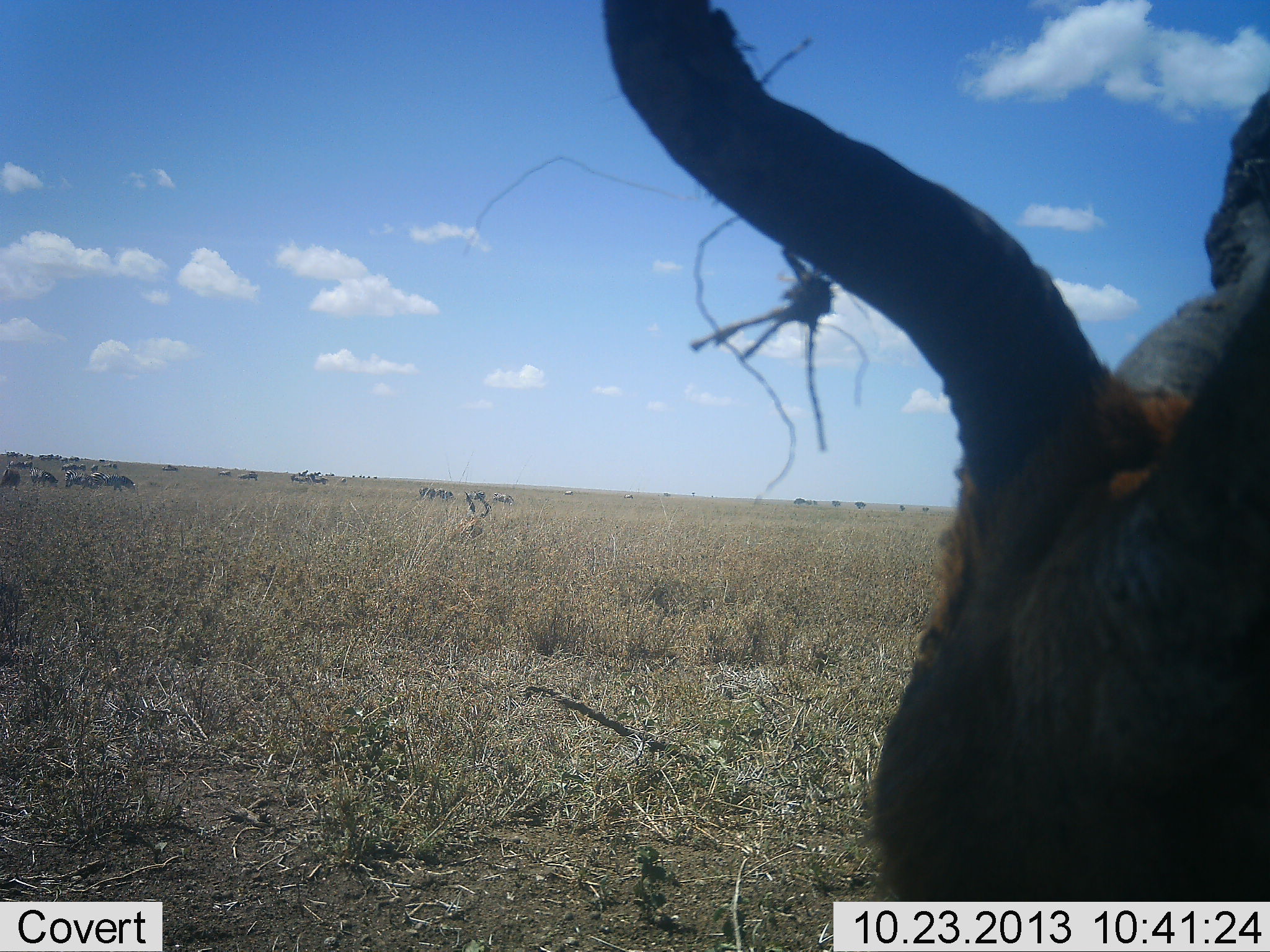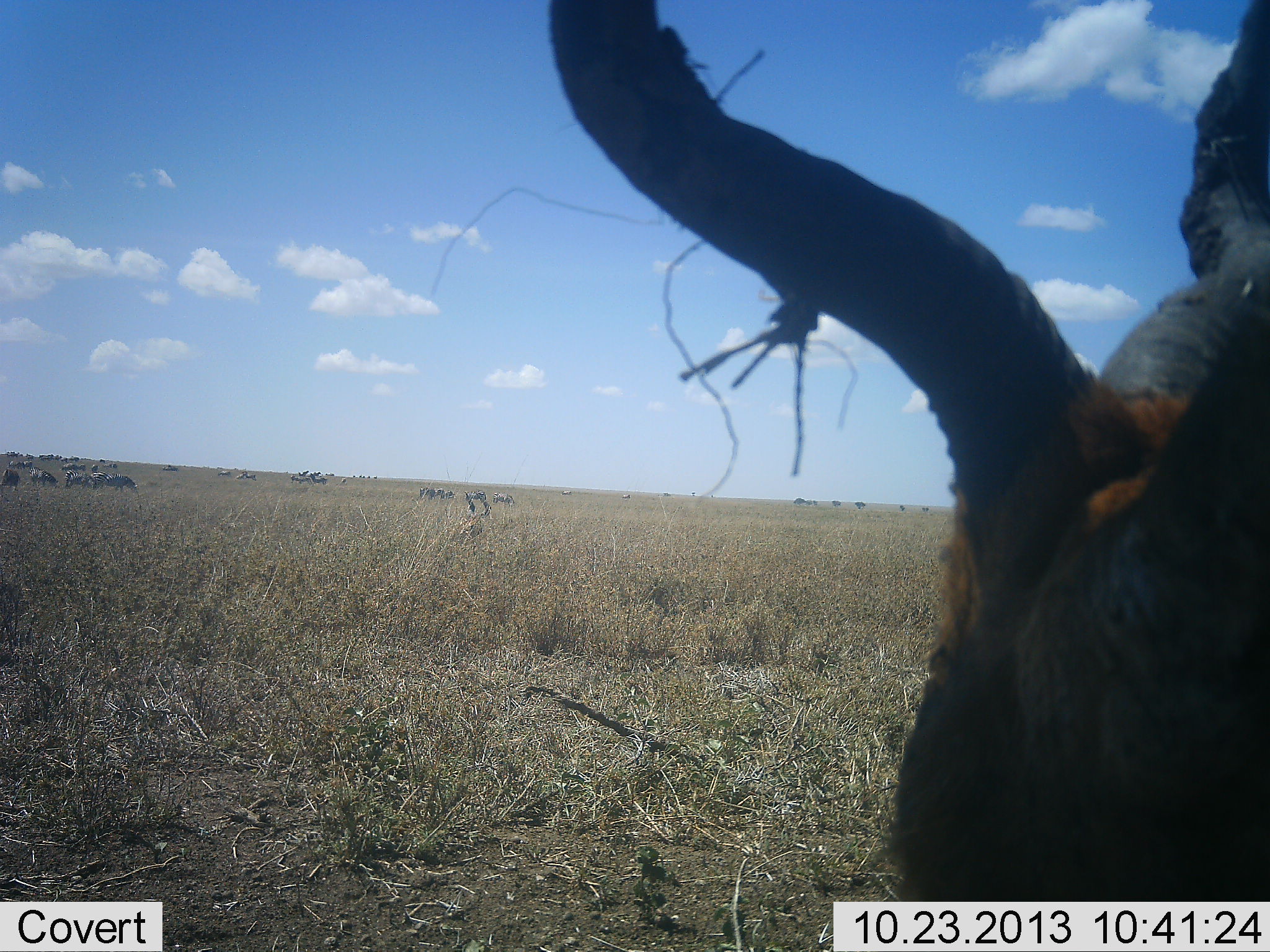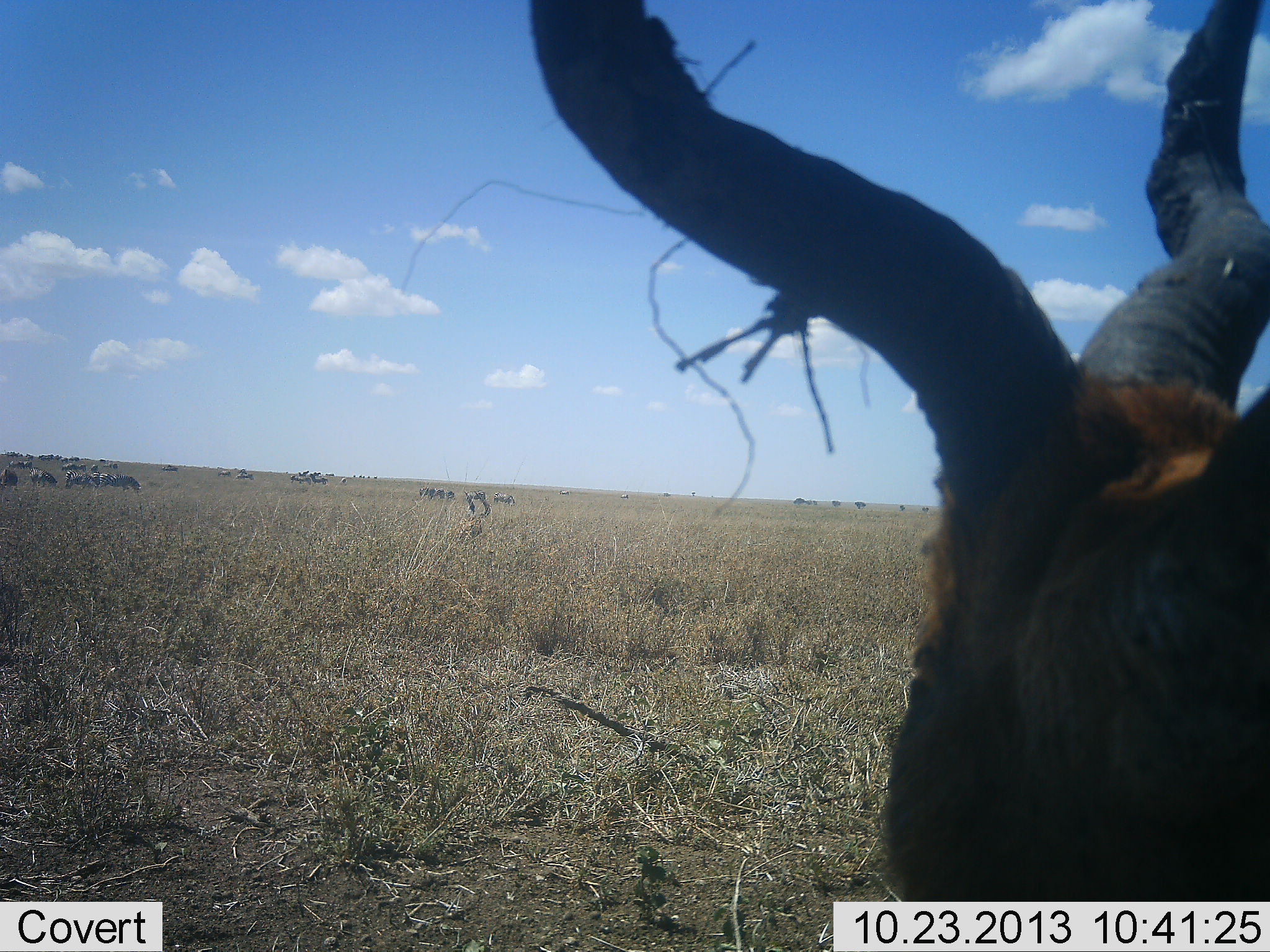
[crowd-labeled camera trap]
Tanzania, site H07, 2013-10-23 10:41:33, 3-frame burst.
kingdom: Animalia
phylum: Chordata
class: Mammalia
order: Artiodactyla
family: Bovidae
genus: Alcelaphus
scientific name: Alcelaphus buselaphus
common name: hartebeest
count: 1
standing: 80%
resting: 0%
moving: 0%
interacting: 0%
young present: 0%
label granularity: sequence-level